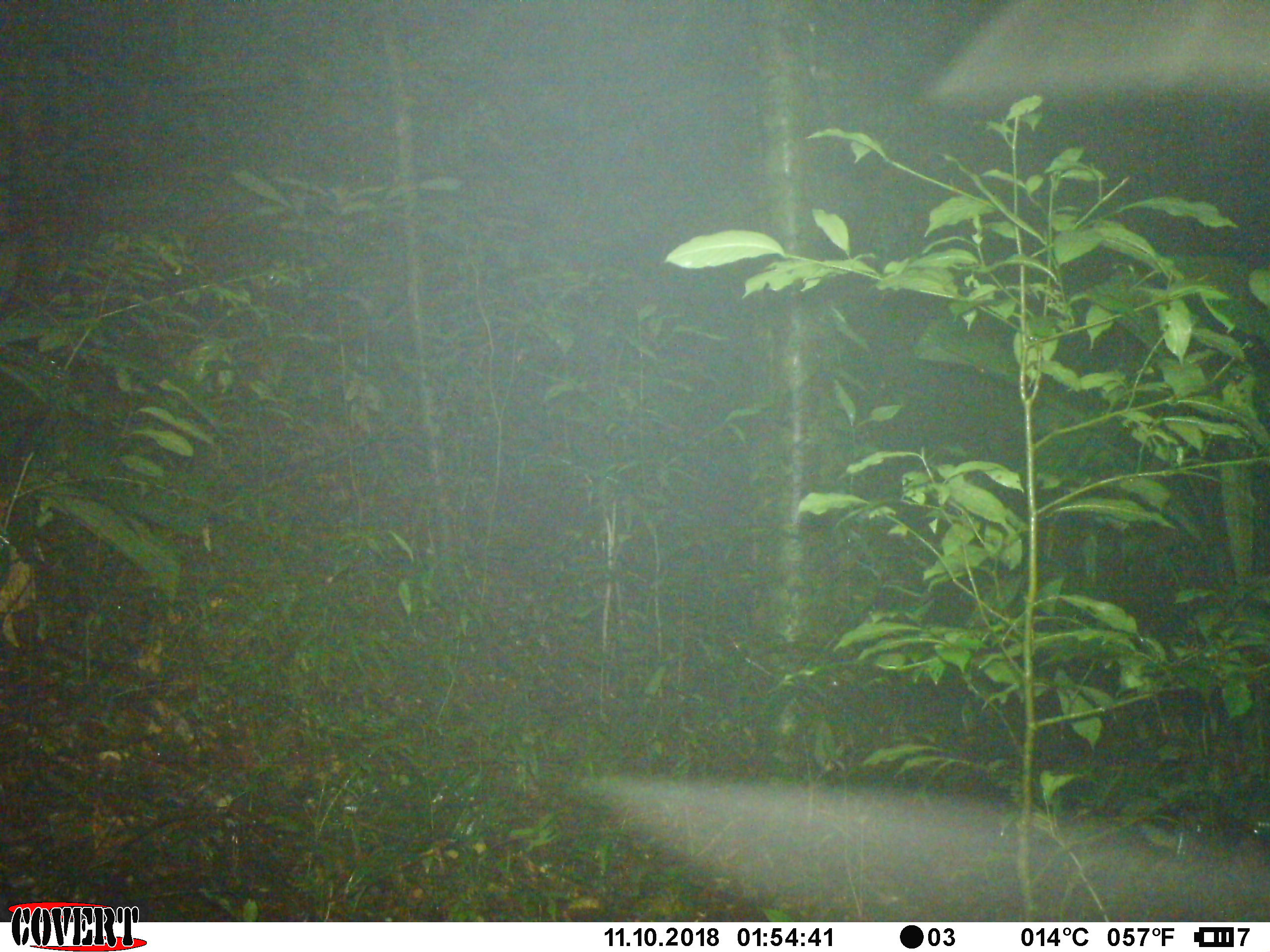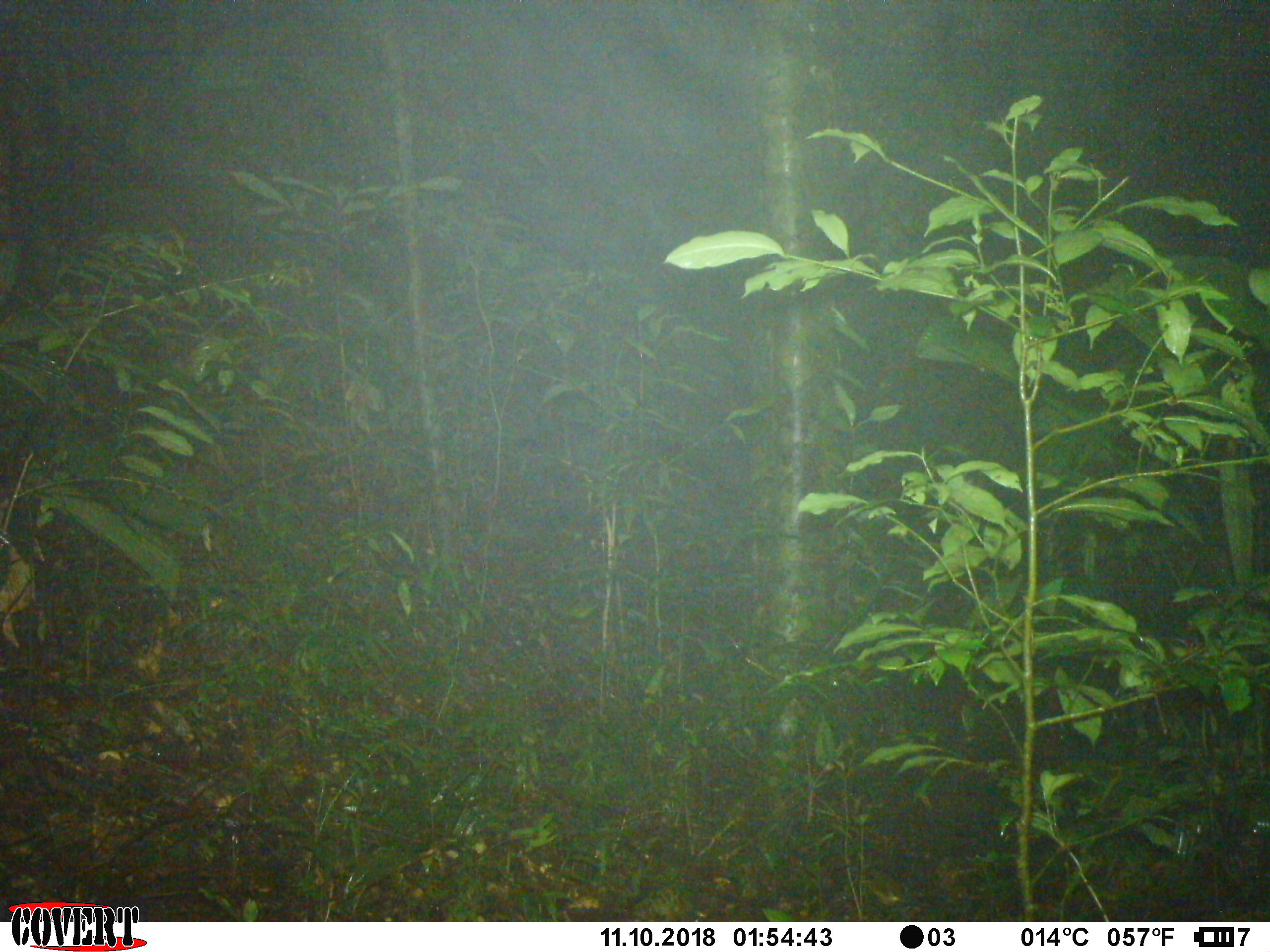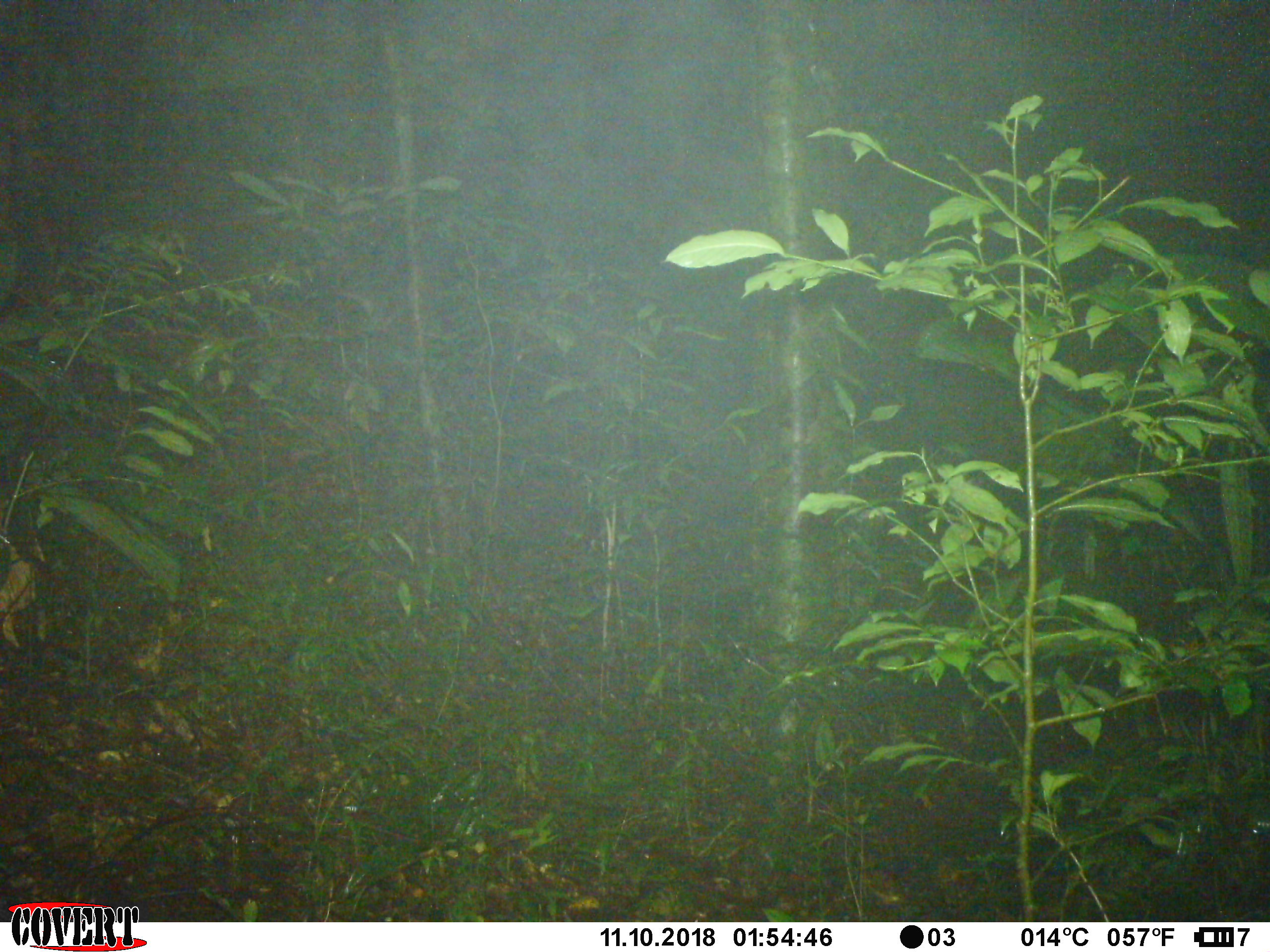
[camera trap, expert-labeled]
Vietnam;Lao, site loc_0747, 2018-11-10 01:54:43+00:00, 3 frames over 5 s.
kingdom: Animalia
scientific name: Animalia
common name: animal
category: unidentified animal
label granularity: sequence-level